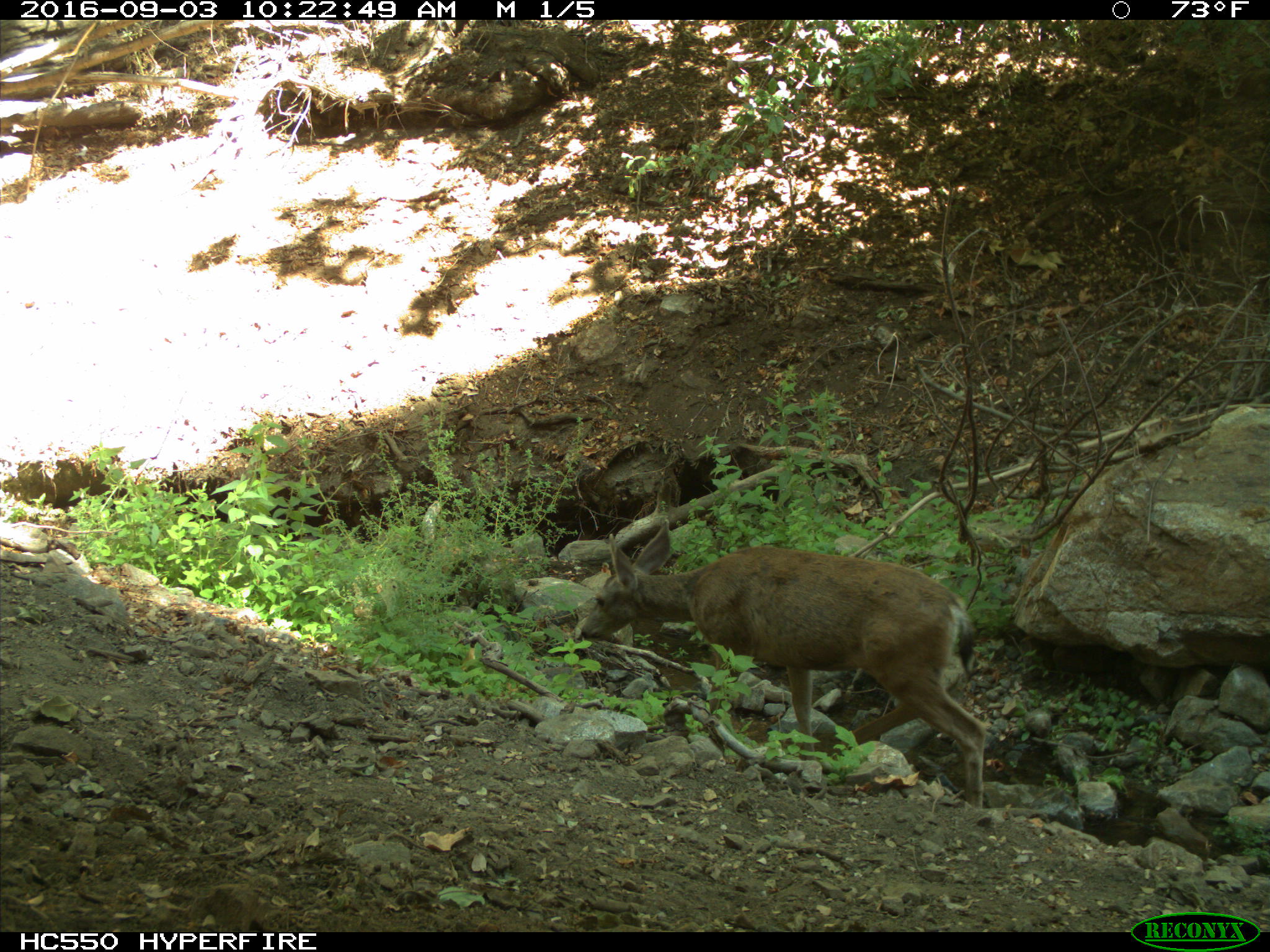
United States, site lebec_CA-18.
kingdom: Animalia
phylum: Chordata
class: Mammalia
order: Artiodactyla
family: Cervidae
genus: Odocoileus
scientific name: Odocoileus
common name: deer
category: unidentified deer